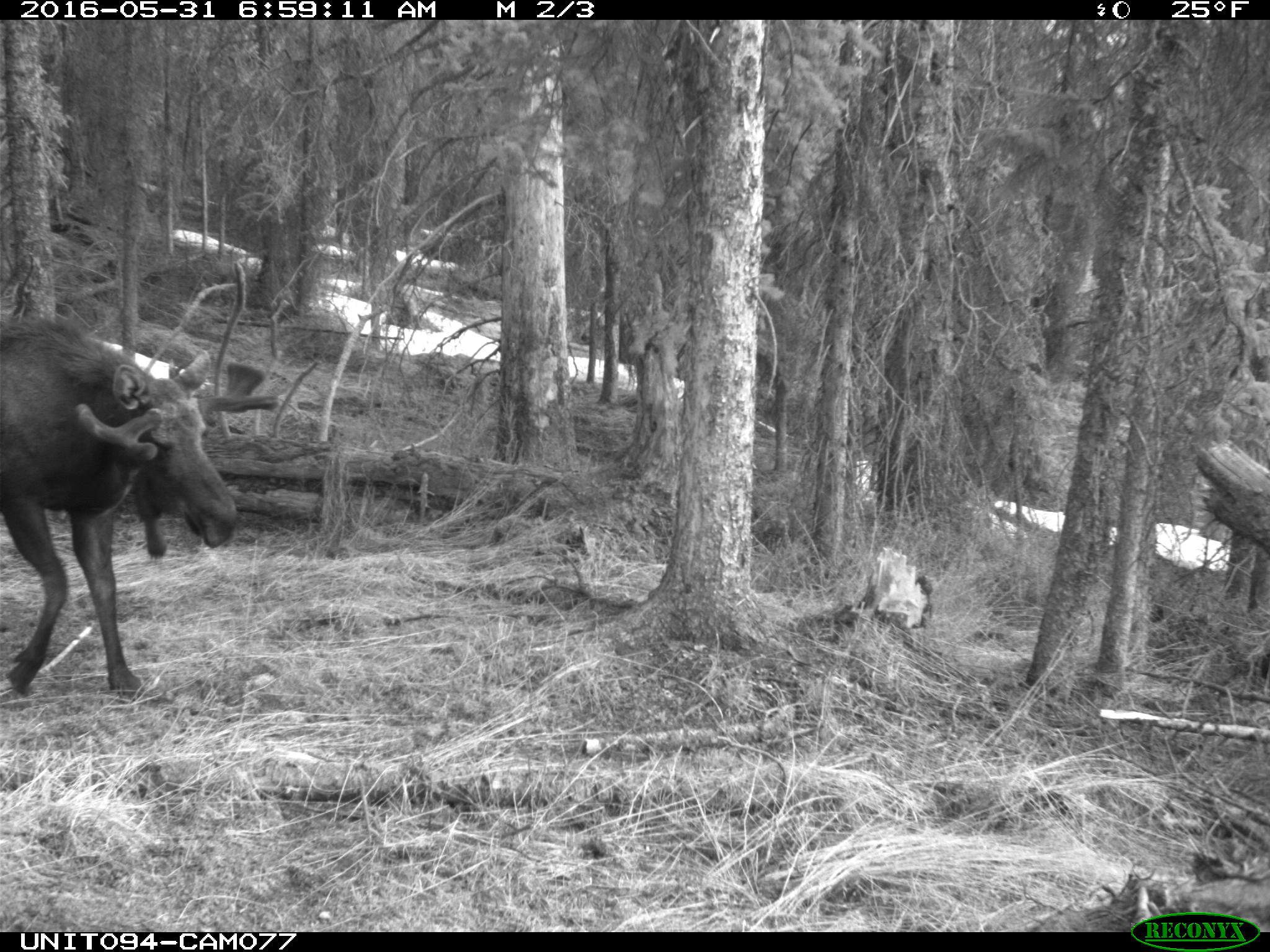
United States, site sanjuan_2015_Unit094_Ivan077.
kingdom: Animalia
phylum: Chordata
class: Mammalia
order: Artiodactyla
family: Cervidae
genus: Alces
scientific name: Alces alces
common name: moose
Alces alces (moose).